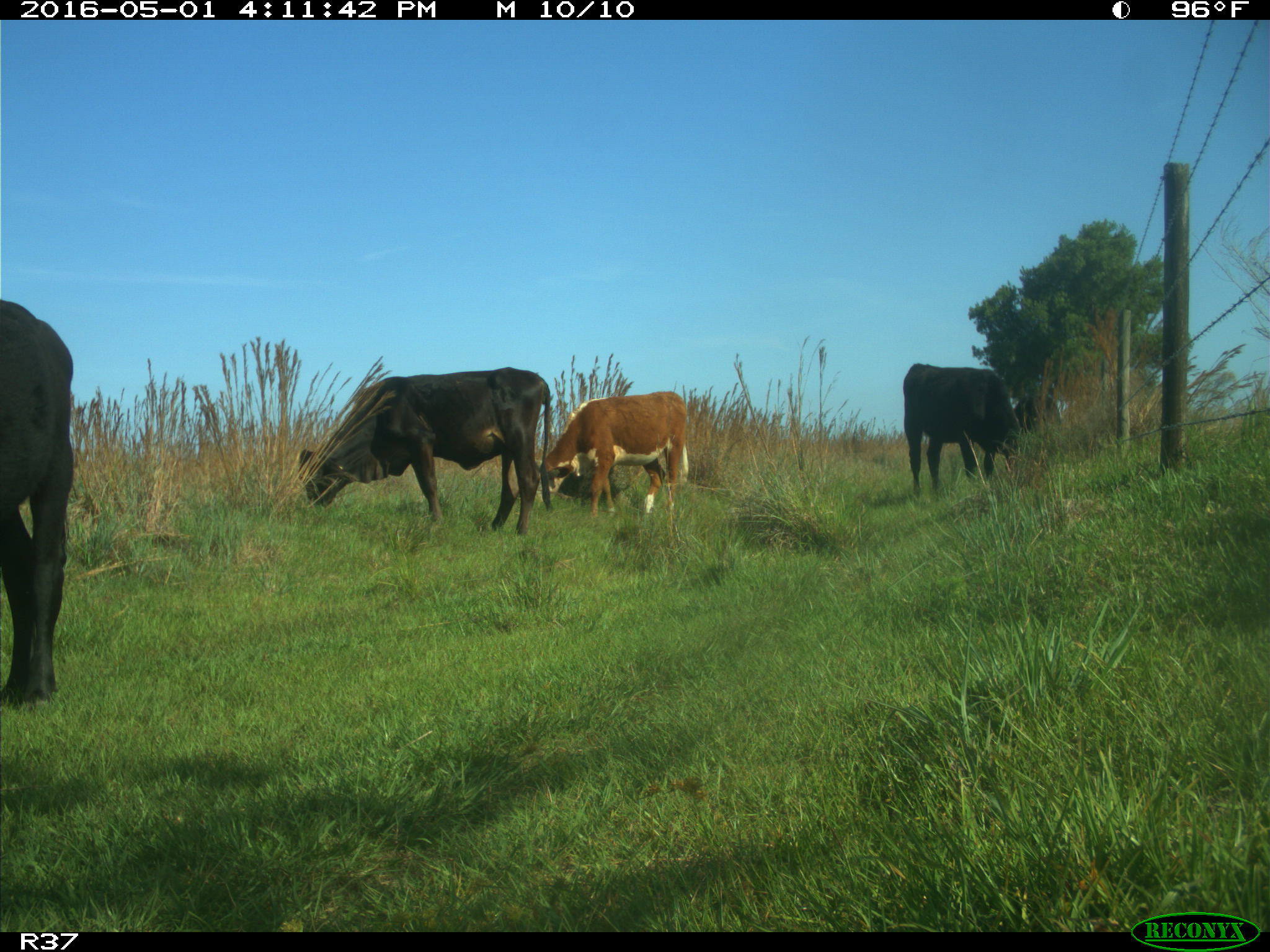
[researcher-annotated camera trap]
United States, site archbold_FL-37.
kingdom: Animalia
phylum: Chordata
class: Mammalia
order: Artiodactyla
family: Bovidae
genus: Bos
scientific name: Bos taurus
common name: domestic cow